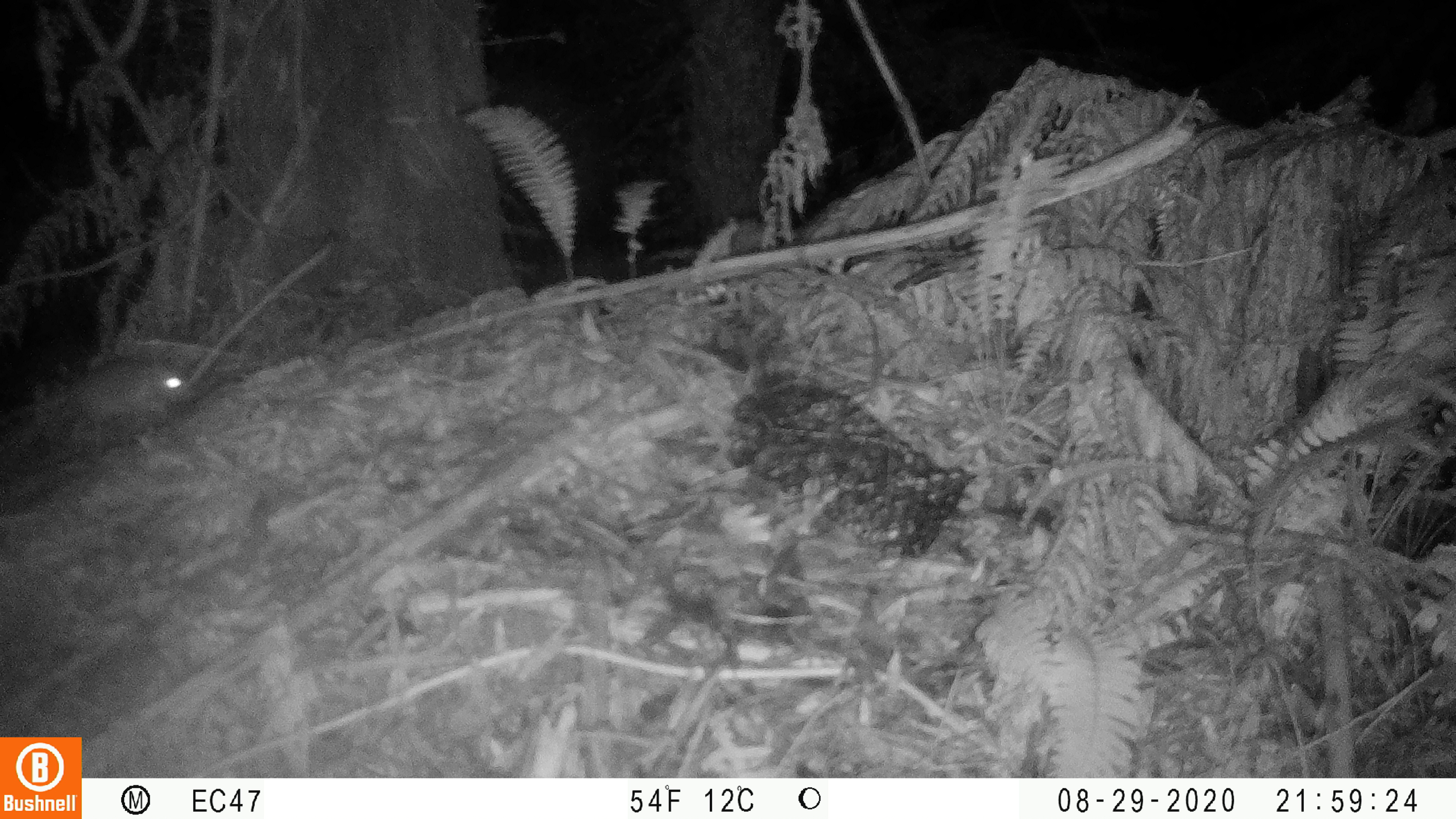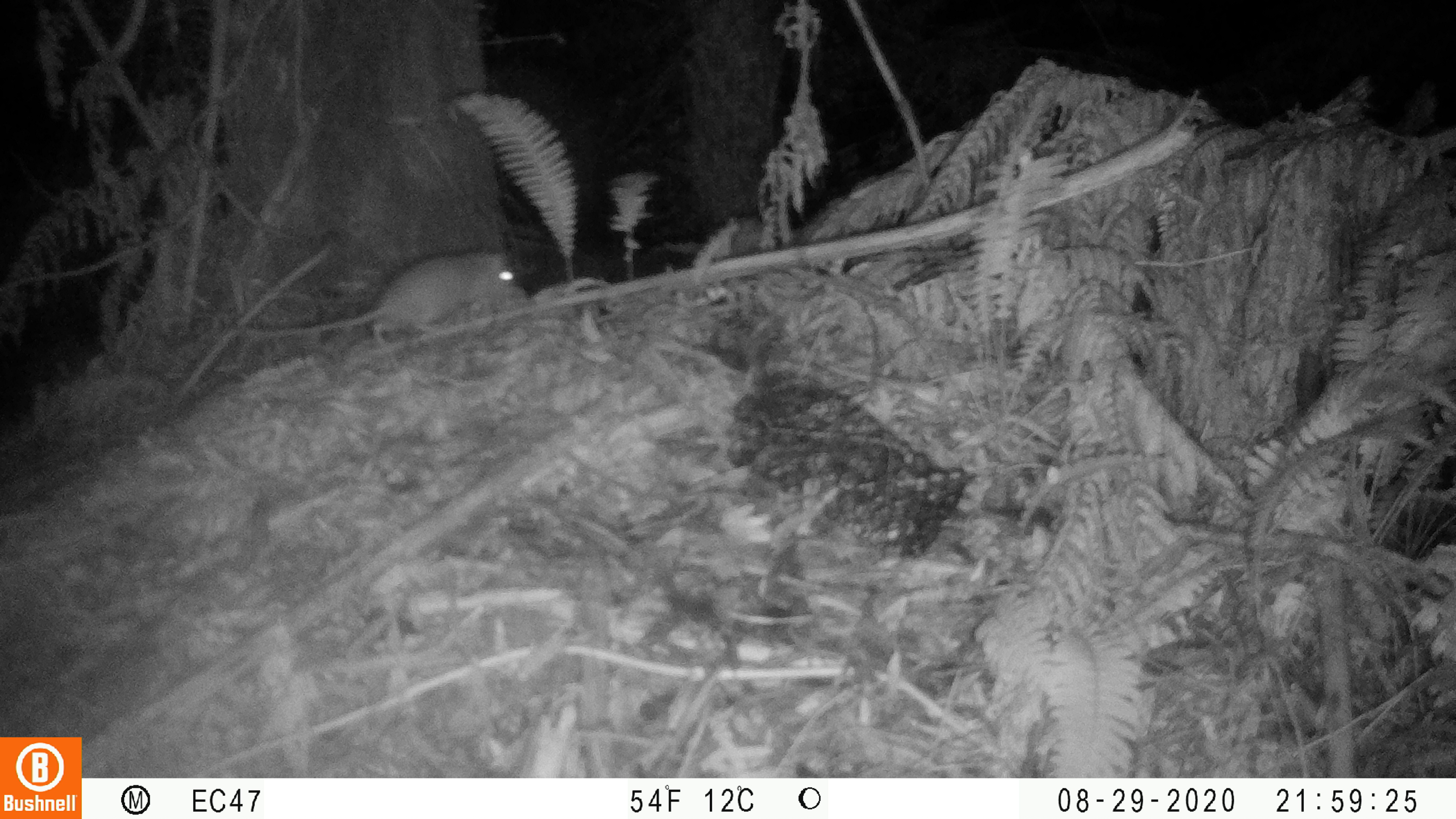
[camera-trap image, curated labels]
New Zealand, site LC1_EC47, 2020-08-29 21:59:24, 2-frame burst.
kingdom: Animalia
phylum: Chordata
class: Mammalia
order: Rodentia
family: Muridae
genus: Rattus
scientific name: Rattus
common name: rat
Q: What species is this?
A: Rat (Rattus).